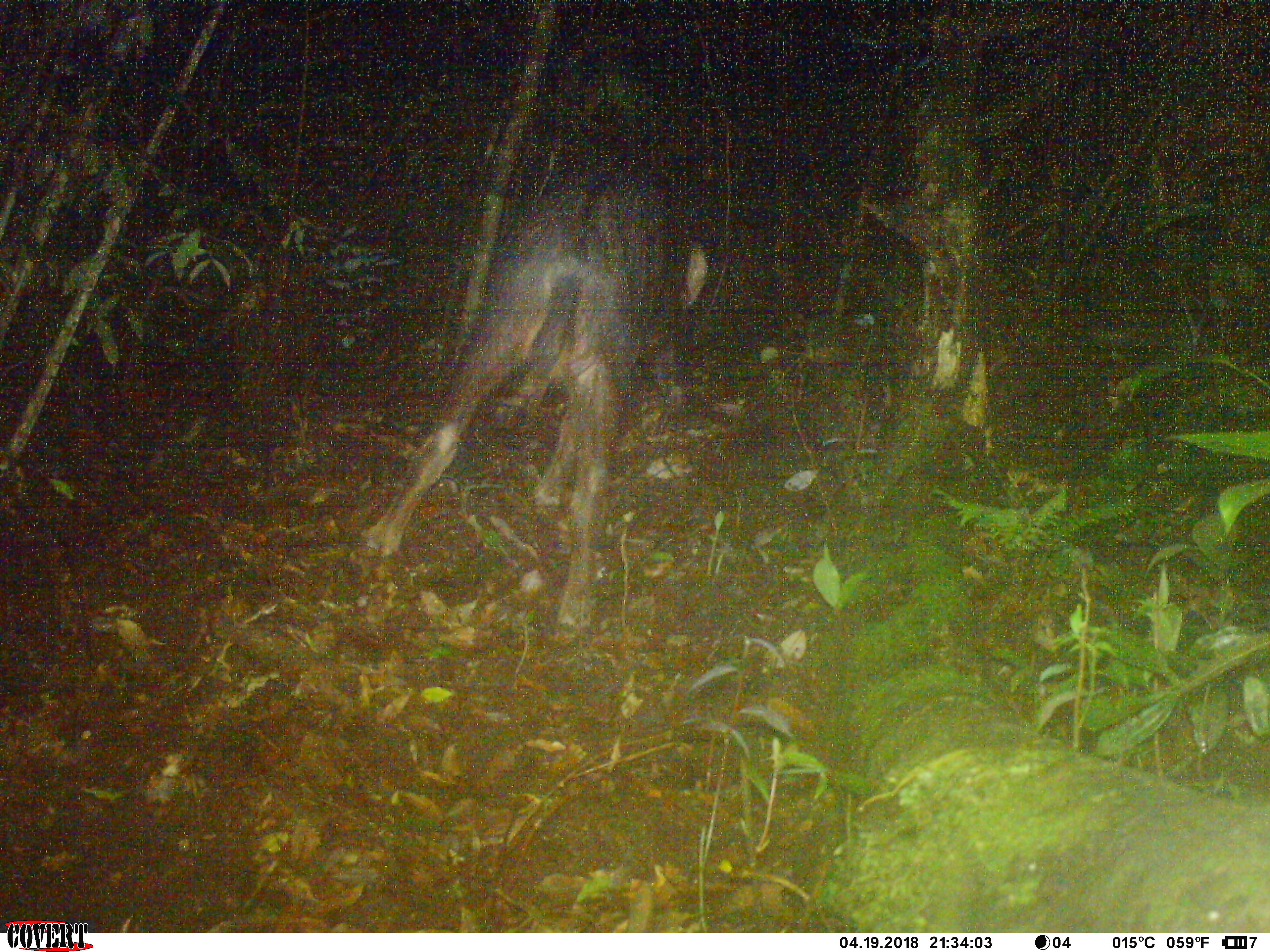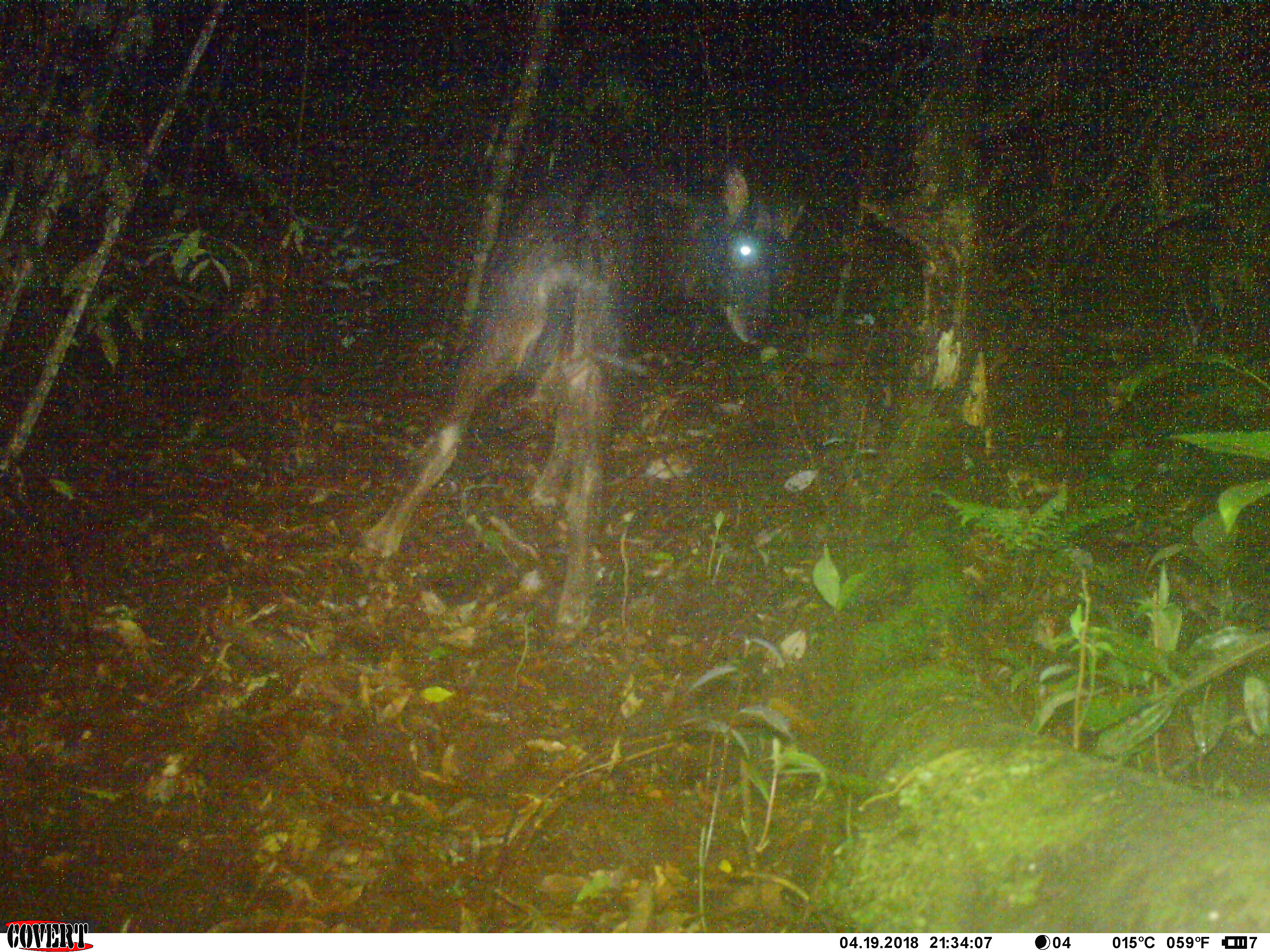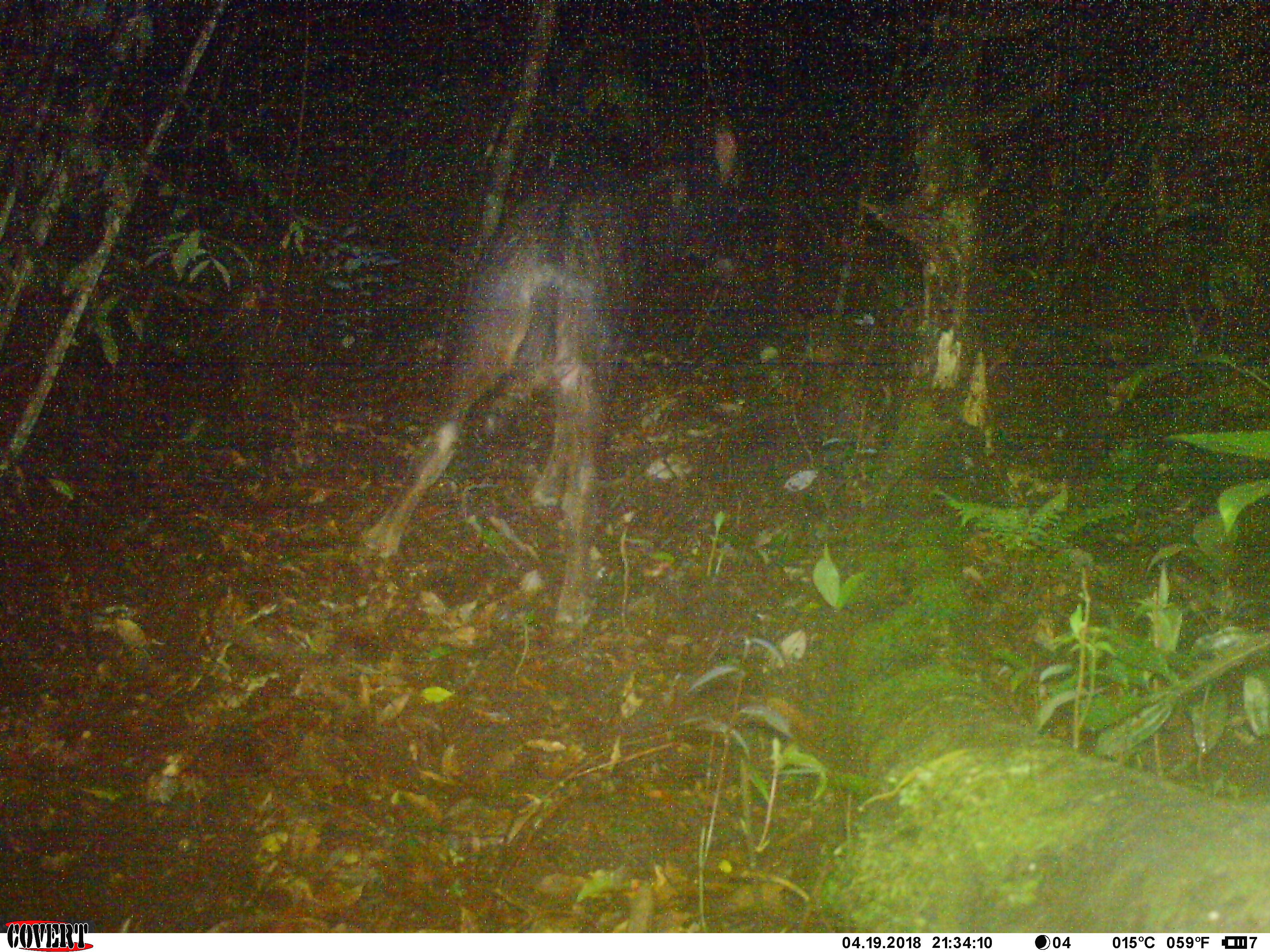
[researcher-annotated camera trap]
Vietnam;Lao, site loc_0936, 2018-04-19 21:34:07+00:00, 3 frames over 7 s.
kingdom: Animalia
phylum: Chordata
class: Mammalia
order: Artiodactyla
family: Bovidae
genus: Capricornis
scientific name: Capricornis sumatraensis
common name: chinese serow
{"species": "chinese serow (Capricornis sumatraensis)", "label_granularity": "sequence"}